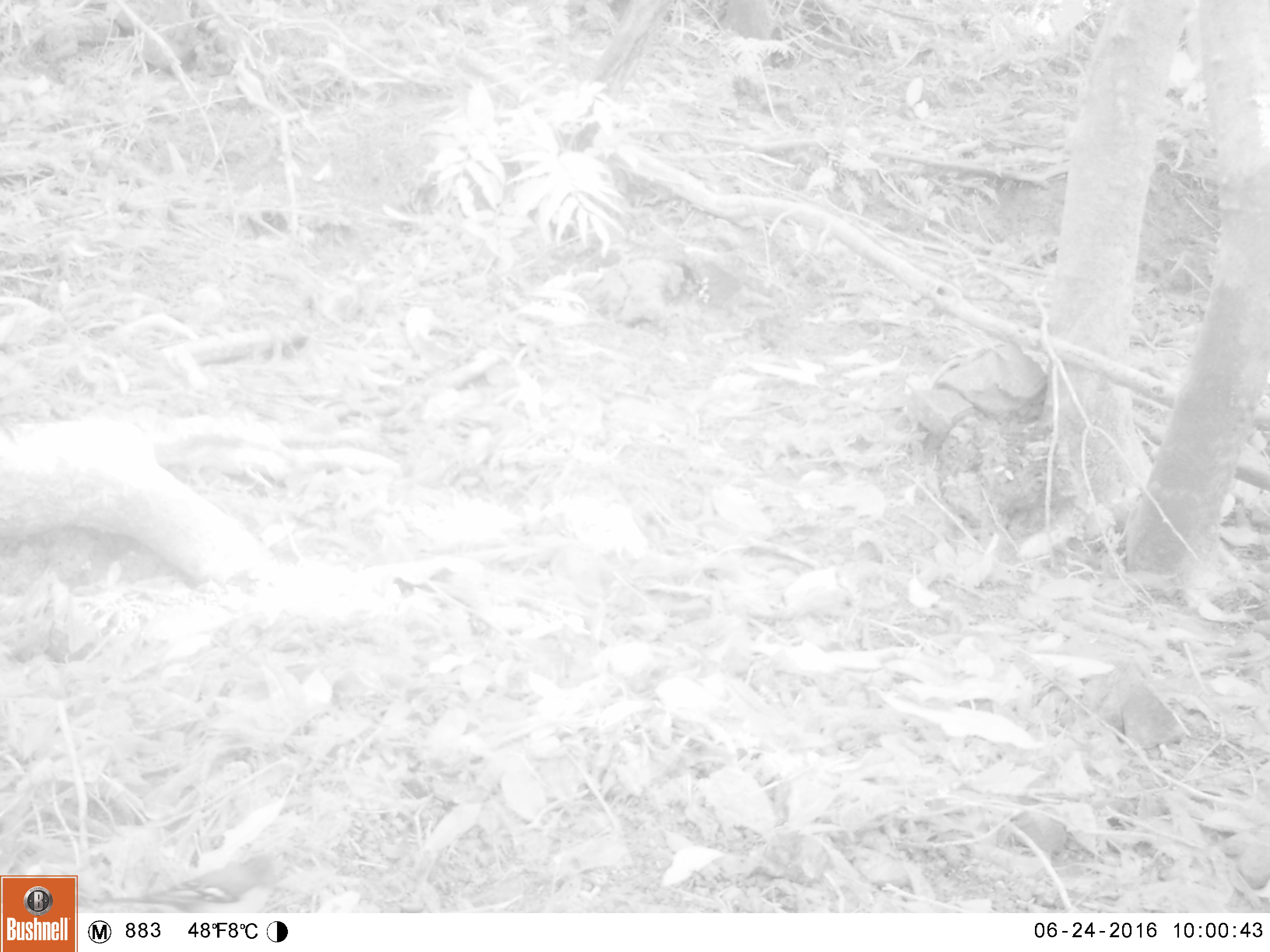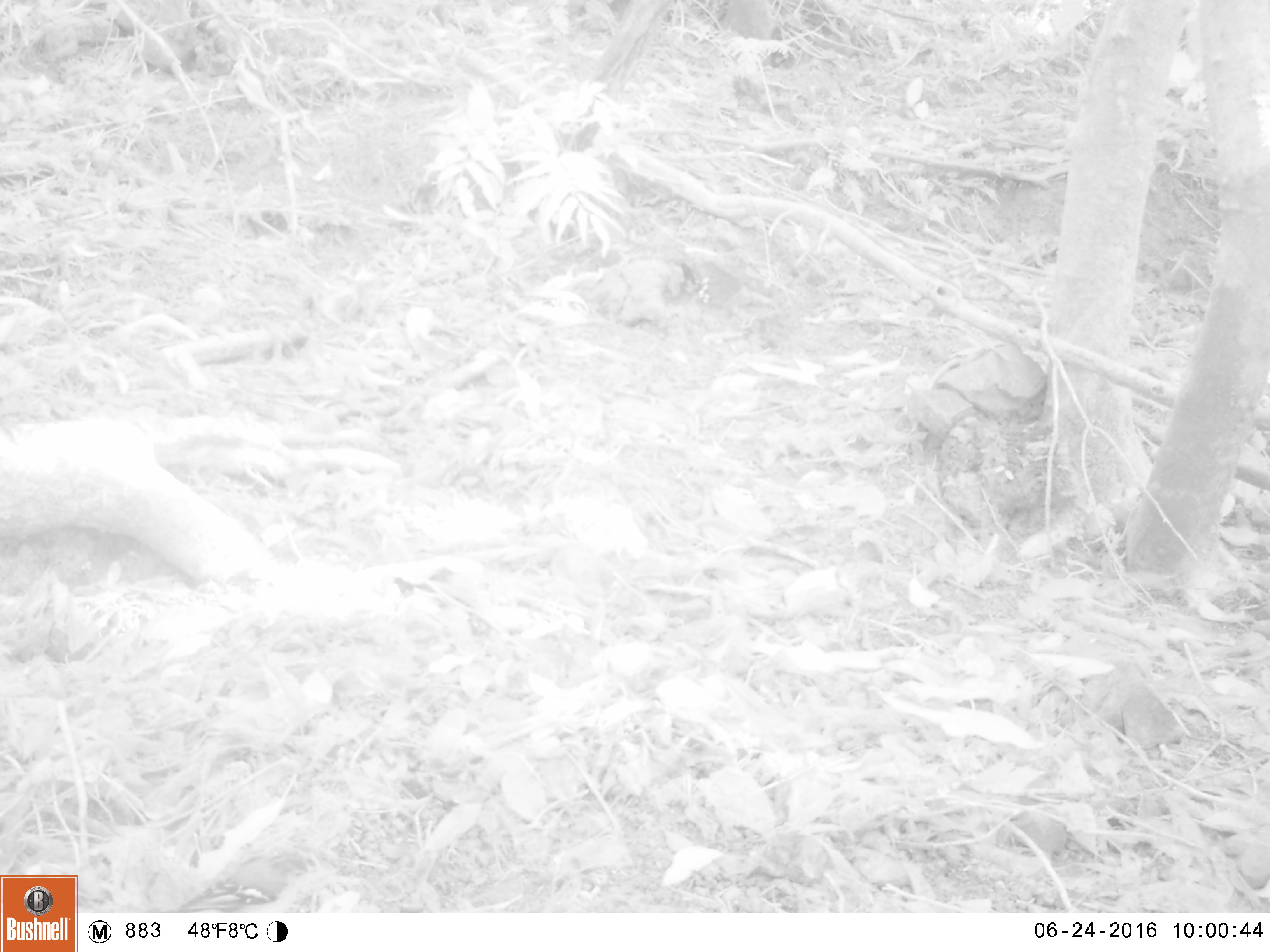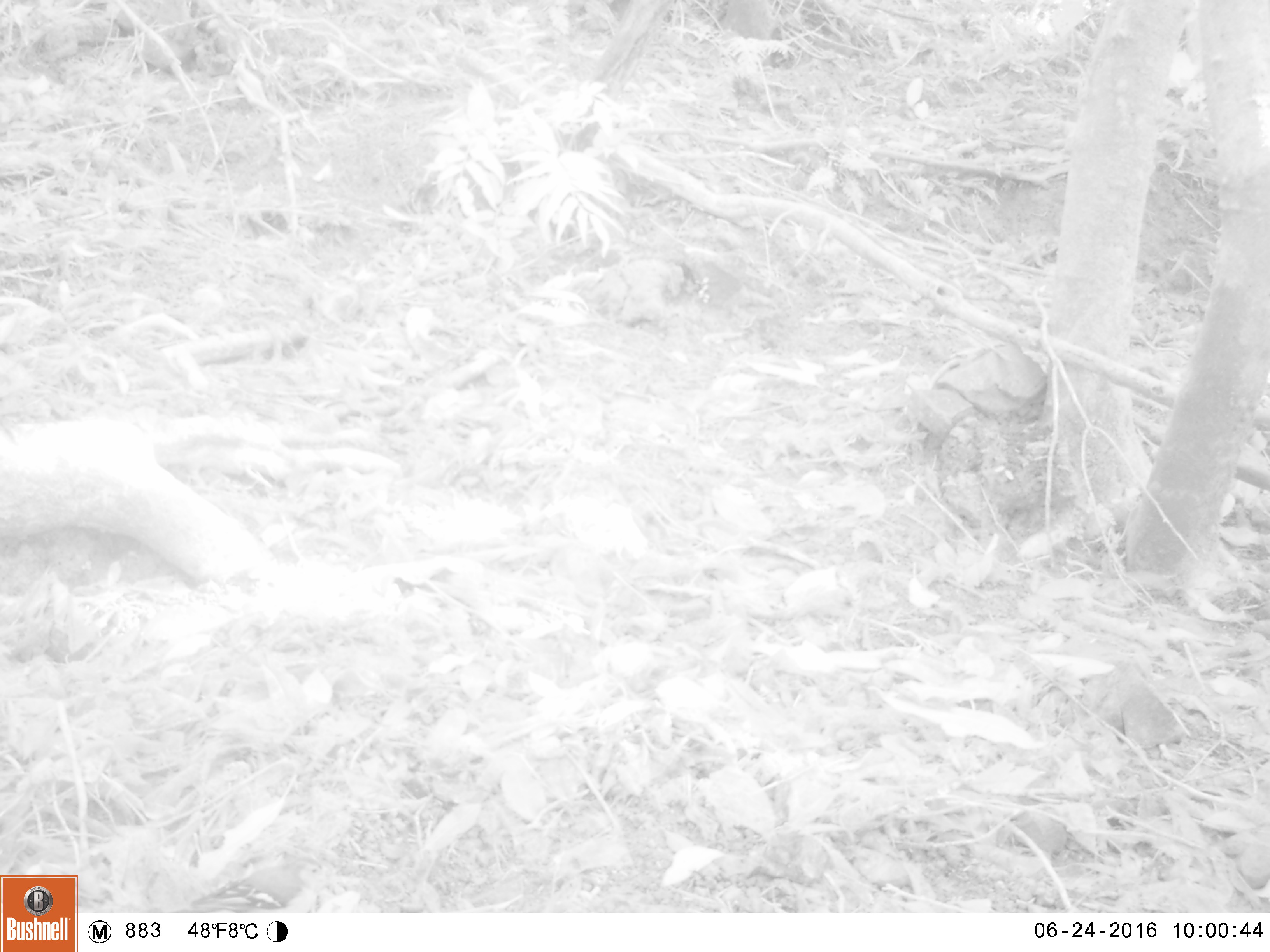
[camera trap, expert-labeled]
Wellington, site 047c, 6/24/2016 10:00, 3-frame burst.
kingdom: Animalia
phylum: Chordata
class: Aves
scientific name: Aves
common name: bird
Bird (Aves).